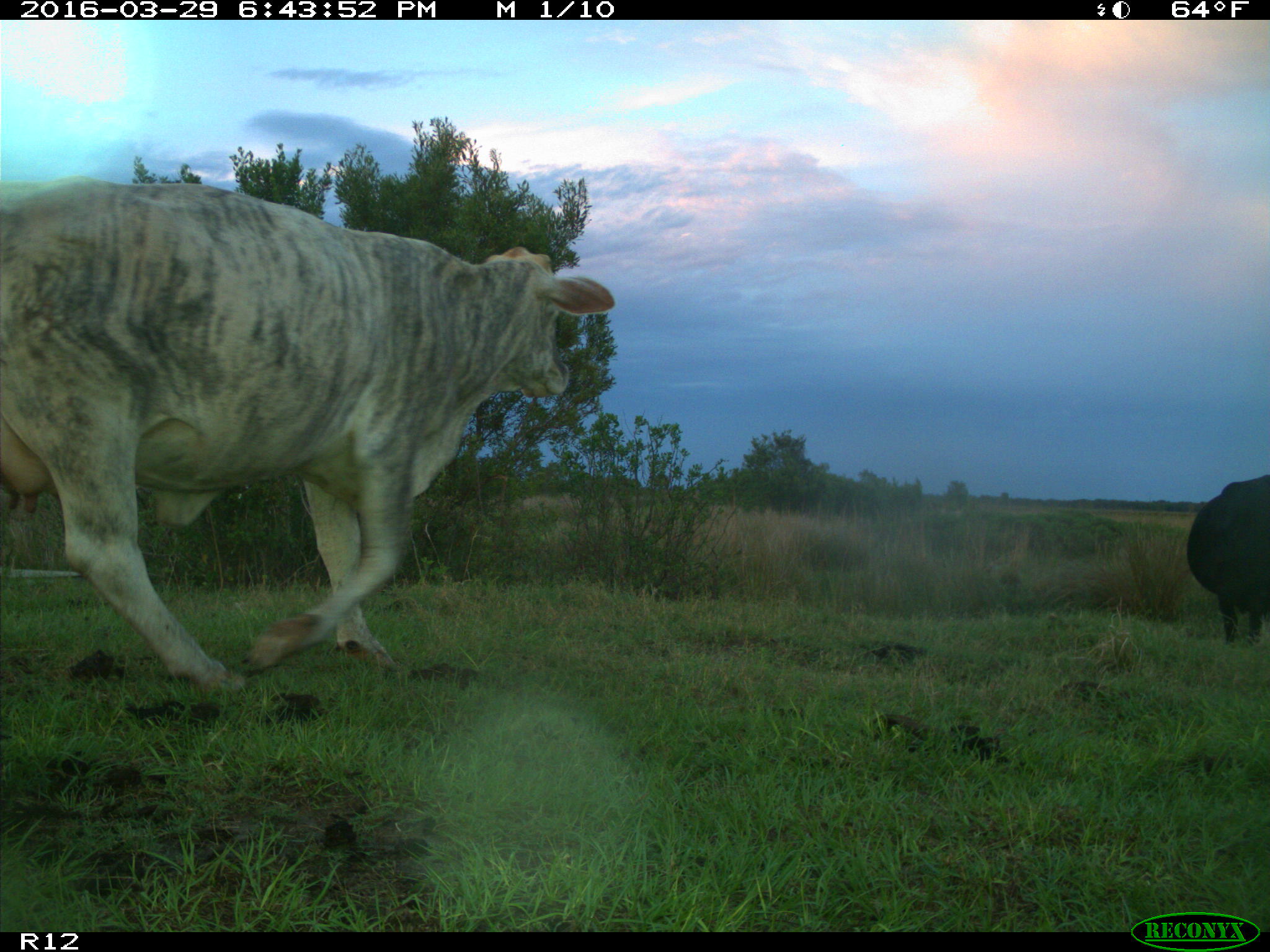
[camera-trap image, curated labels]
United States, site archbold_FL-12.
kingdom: Animalia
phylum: Chordata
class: Mammalia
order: Artiodactyla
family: Bovidae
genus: Bos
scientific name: Bos taurus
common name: domestic cow